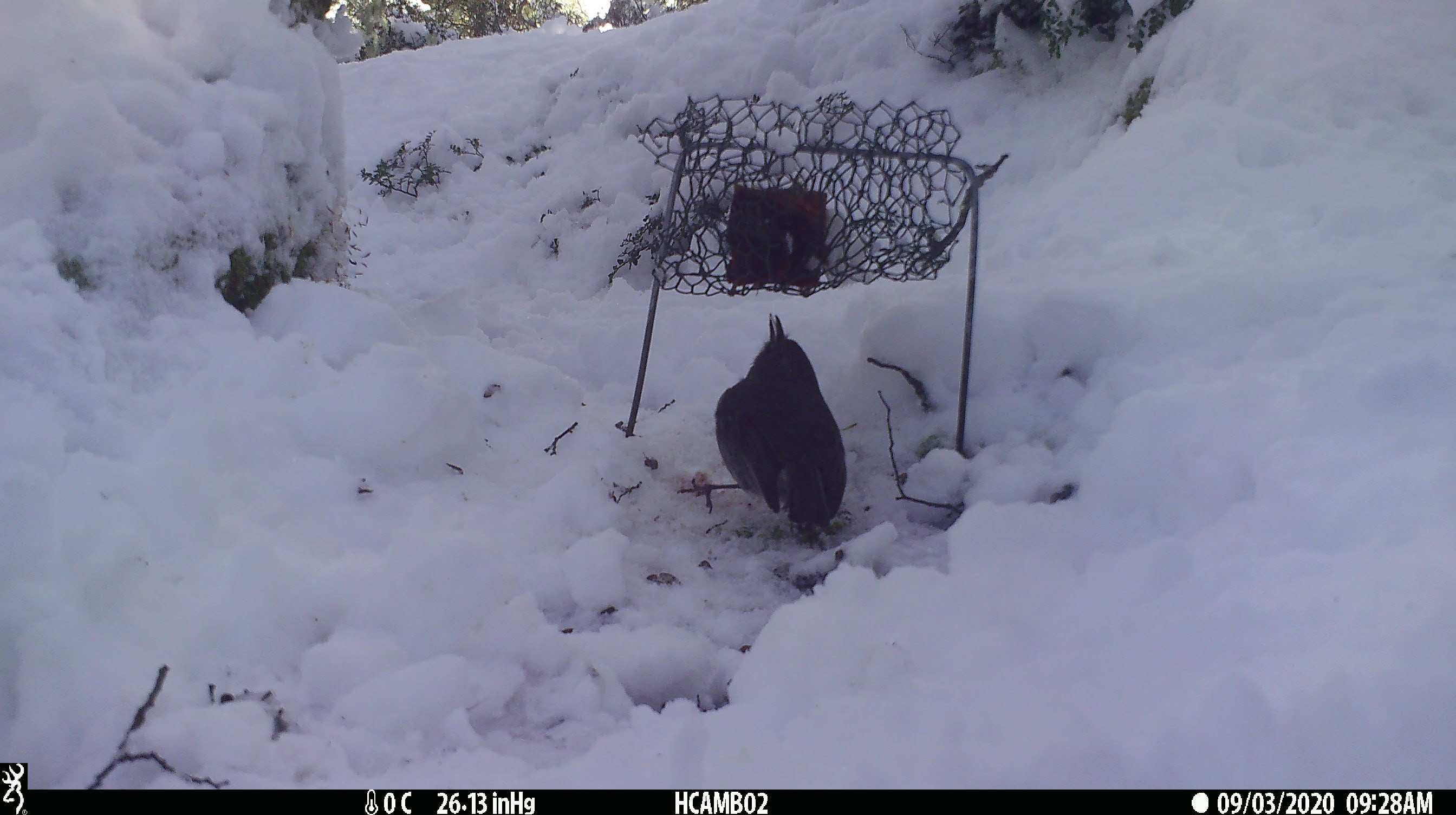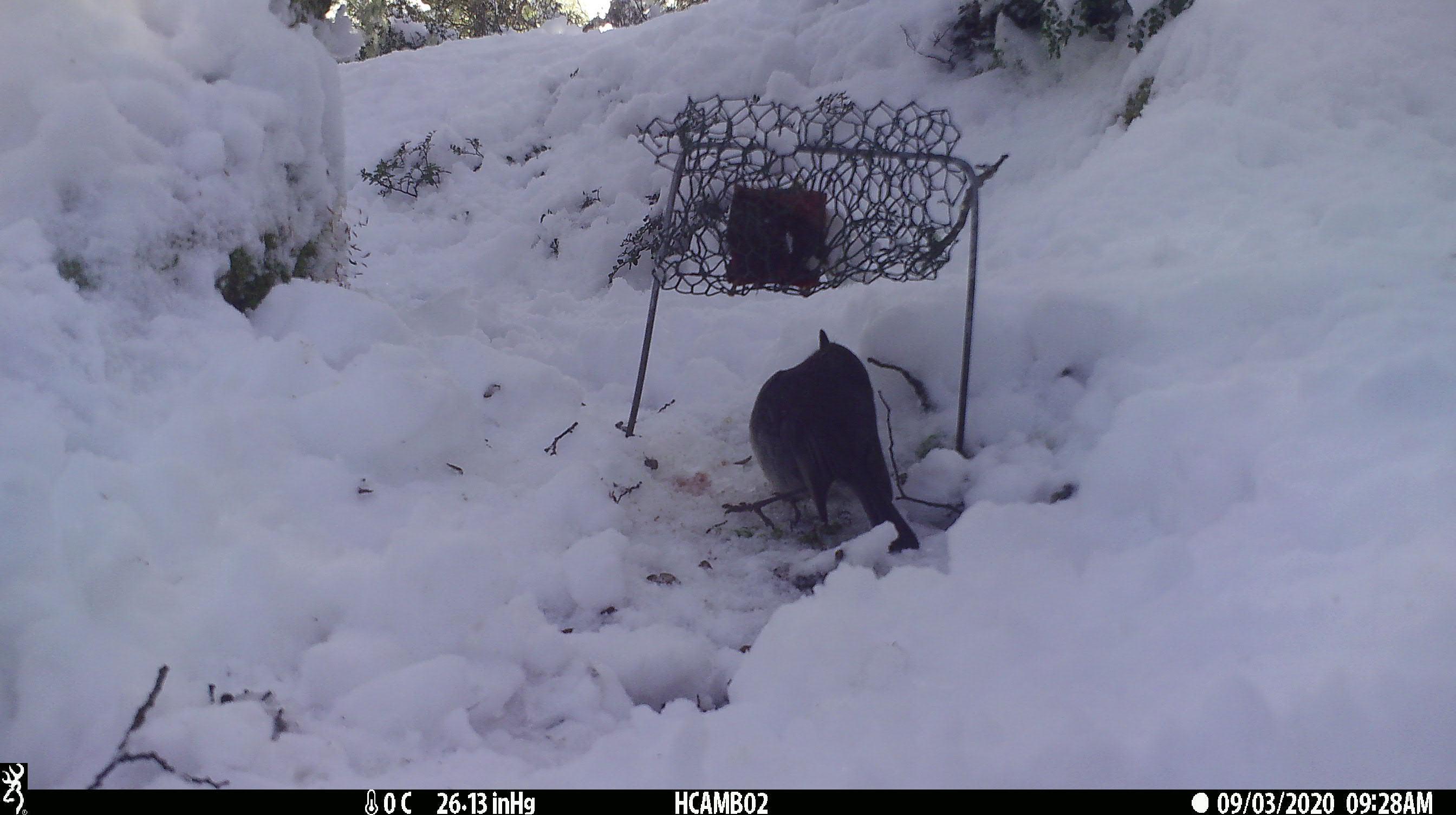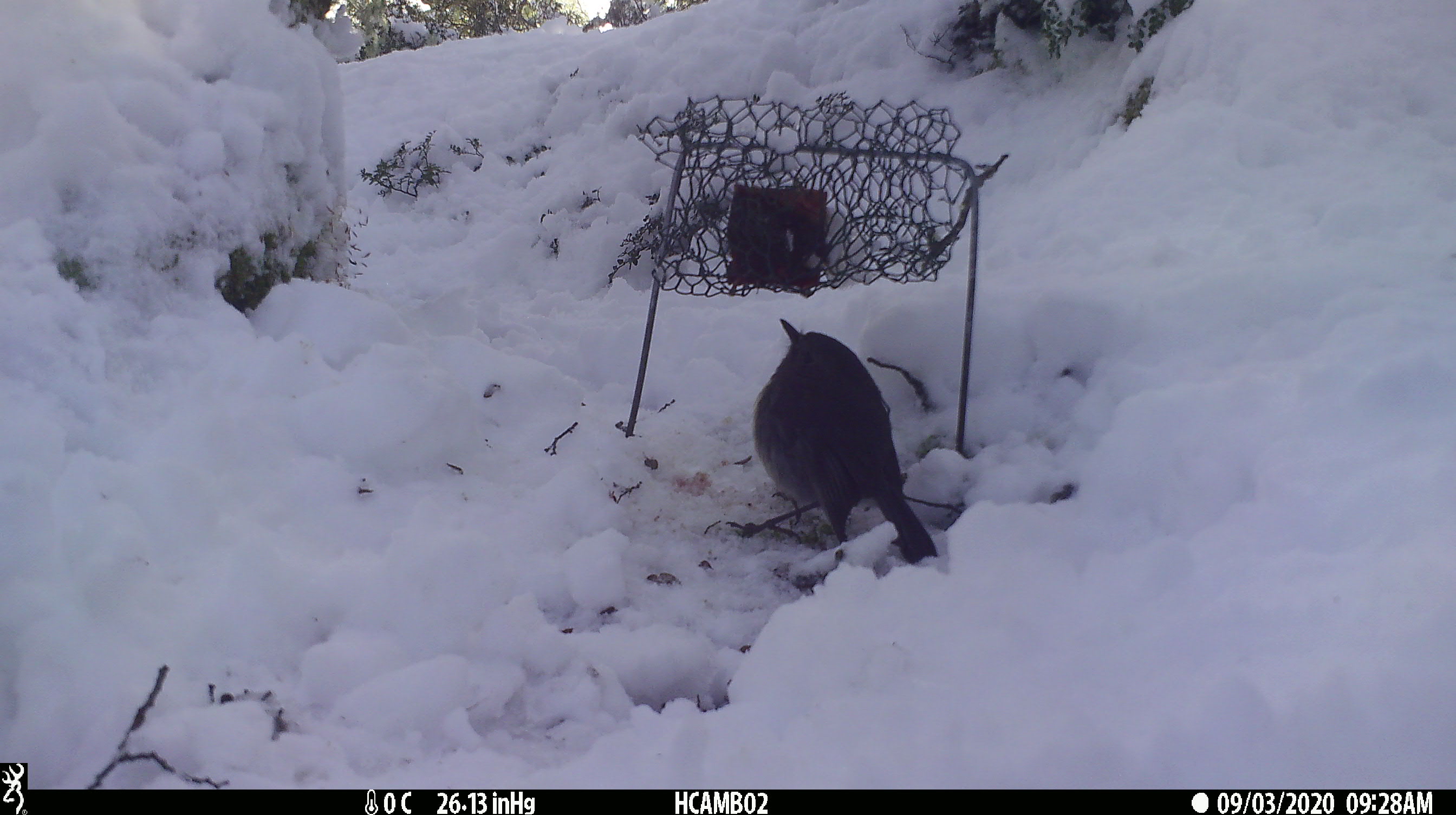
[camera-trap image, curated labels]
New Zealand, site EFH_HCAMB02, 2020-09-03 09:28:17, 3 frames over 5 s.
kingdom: Animalia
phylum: Chordata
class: Aves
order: Passeriformes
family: Petroicidae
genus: Petroica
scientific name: Petroica australis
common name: new zealand robin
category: robin